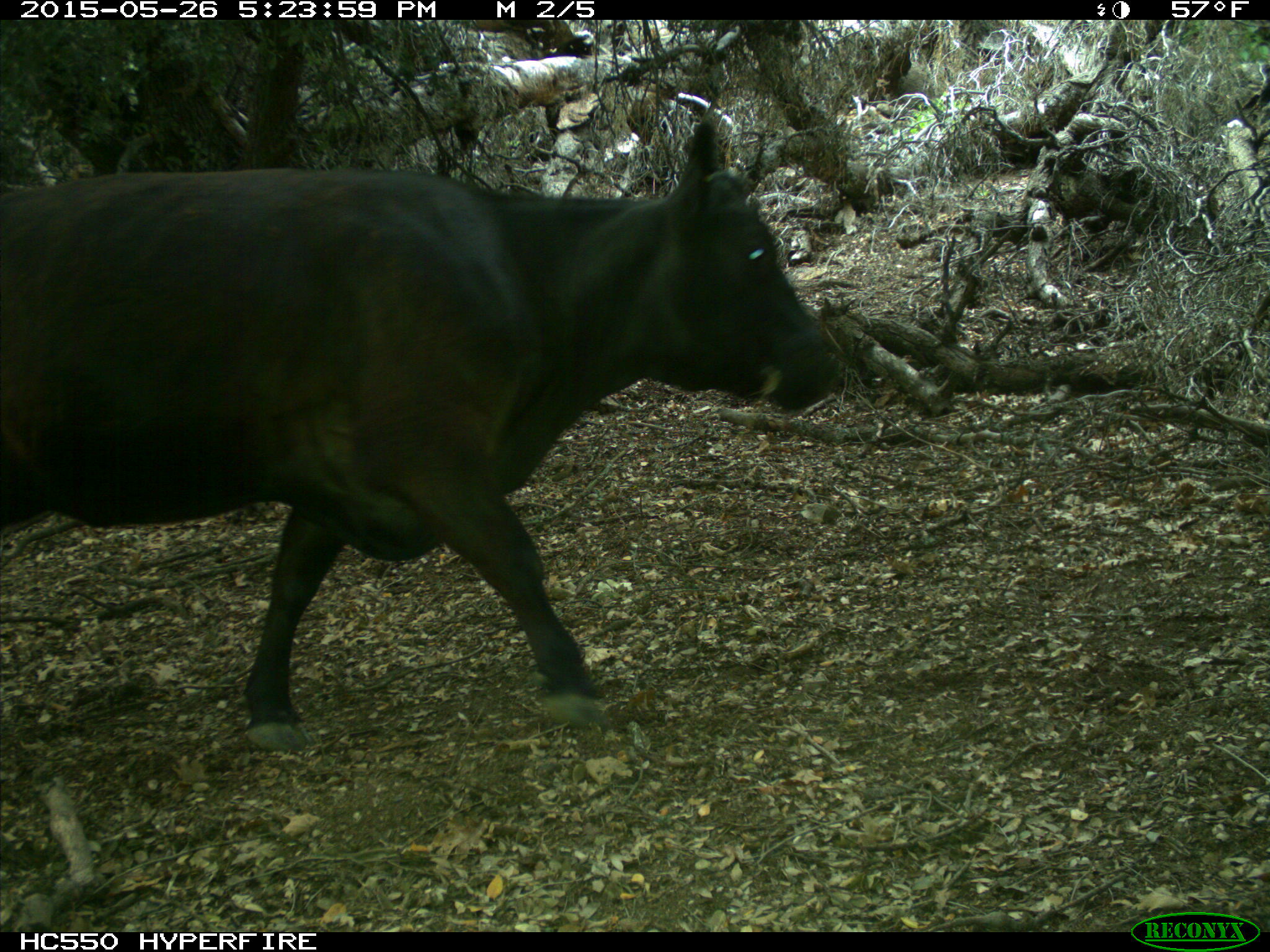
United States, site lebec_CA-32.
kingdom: Animalia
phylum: Chordata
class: Mammalia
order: Artiodactyla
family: Bovidae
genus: Bos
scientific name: Bos taurus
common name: domestic cow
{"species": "Bos taurus (domestic cow)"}